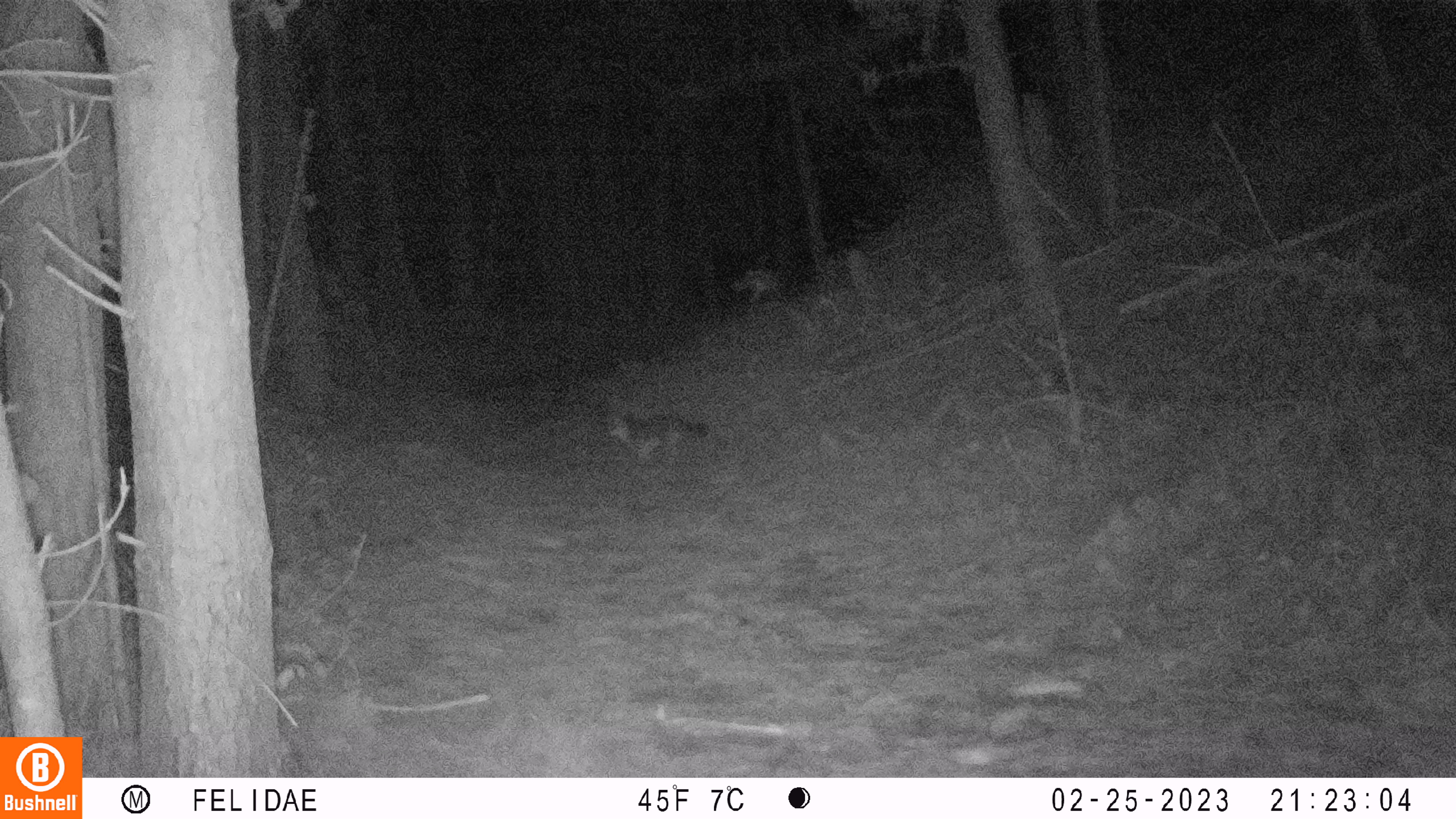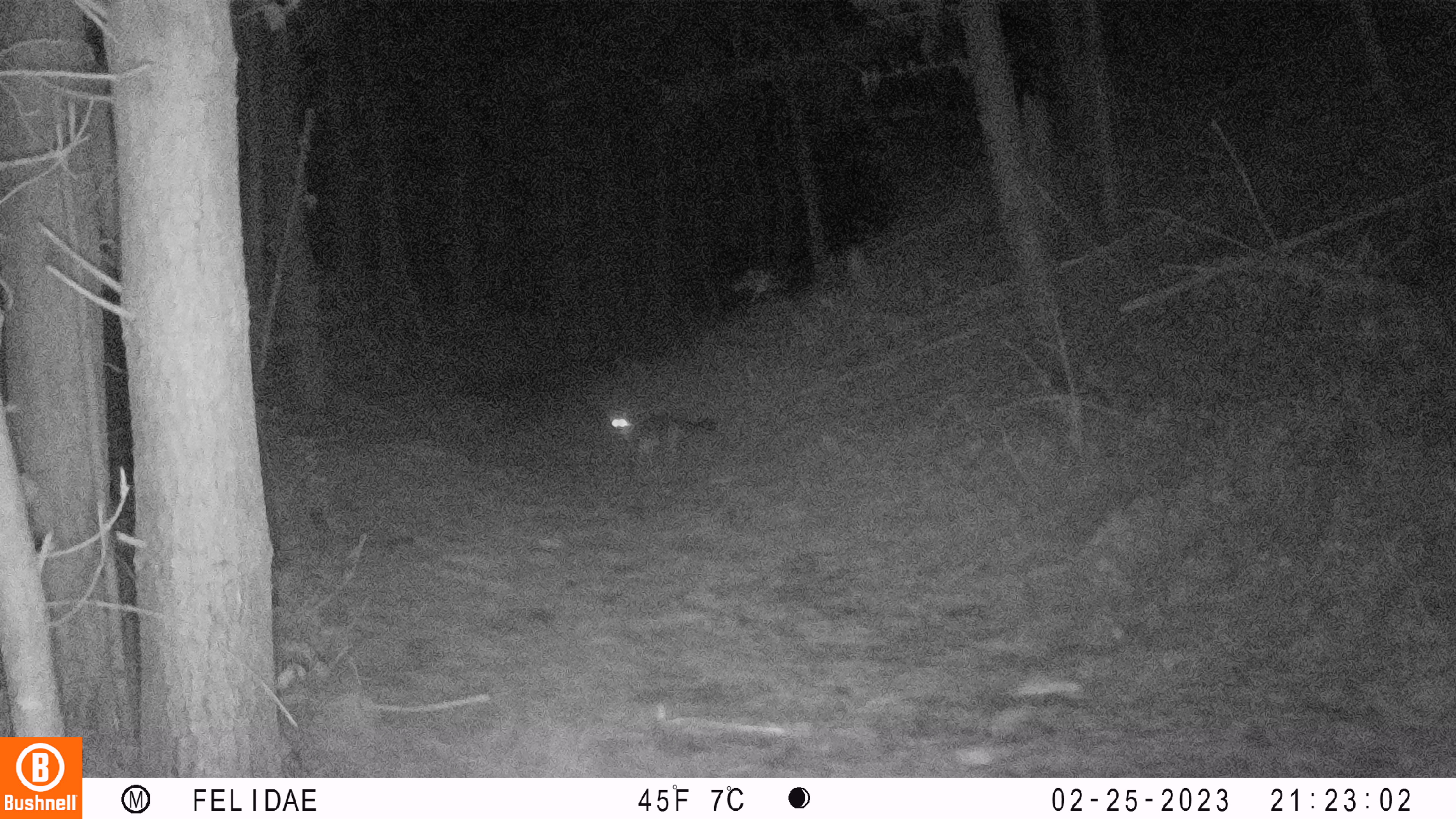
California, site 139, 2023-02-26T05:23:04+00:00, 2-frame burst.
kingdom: Animalia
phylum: Chordata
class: Mammalia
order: Carnivora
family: Canidae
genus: Urocyon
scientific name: Urocyon cinereoargenteus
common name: gray fox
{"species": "gray fox (Urocyon cinereoargenteus)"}